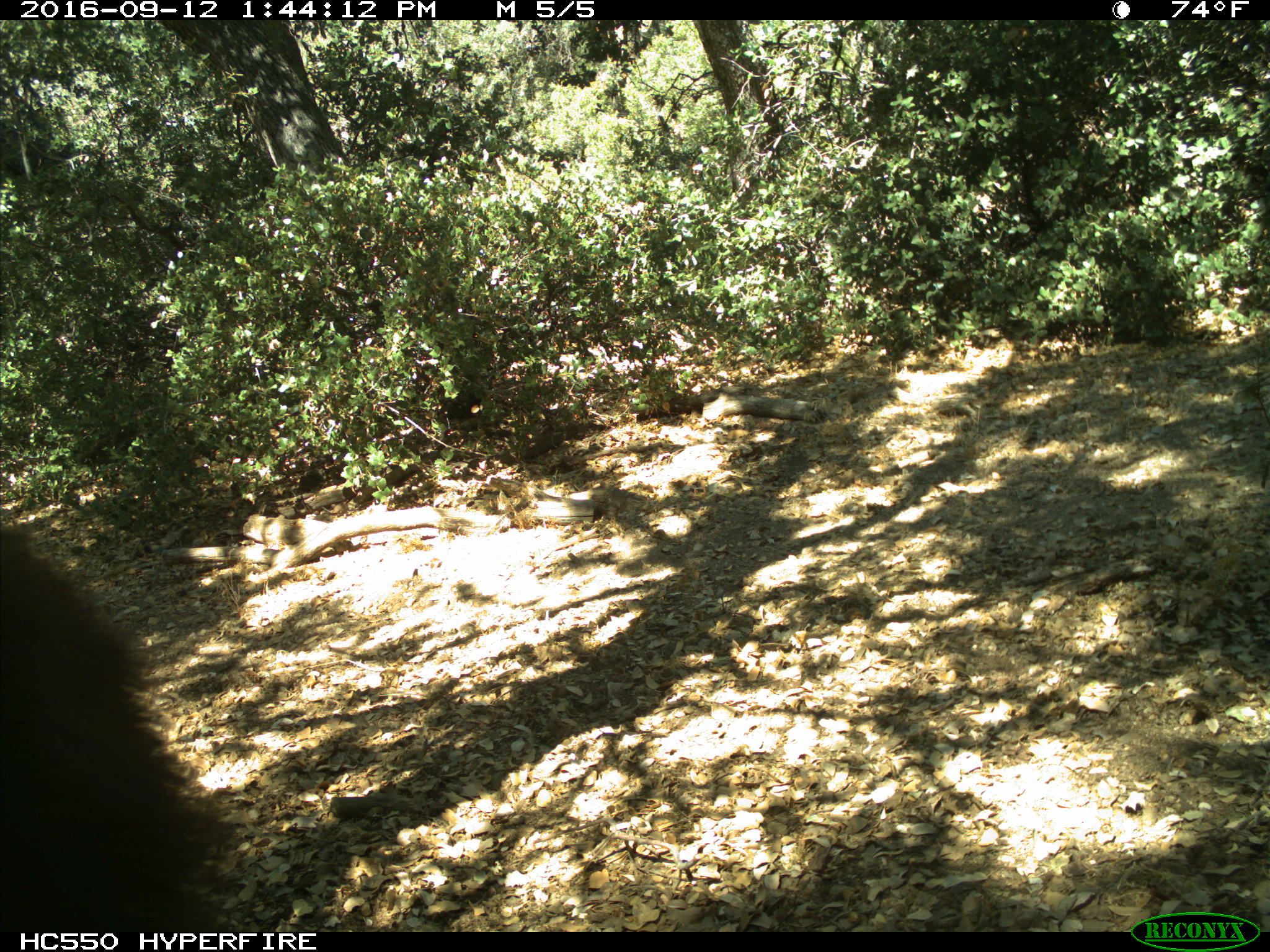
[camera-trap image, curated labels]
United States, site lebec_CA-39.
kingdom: Animalia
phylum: Chordata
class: Mammalia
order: Carnivora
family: Ursidae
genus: Ursus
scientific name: Ursus americanus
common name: american black bear